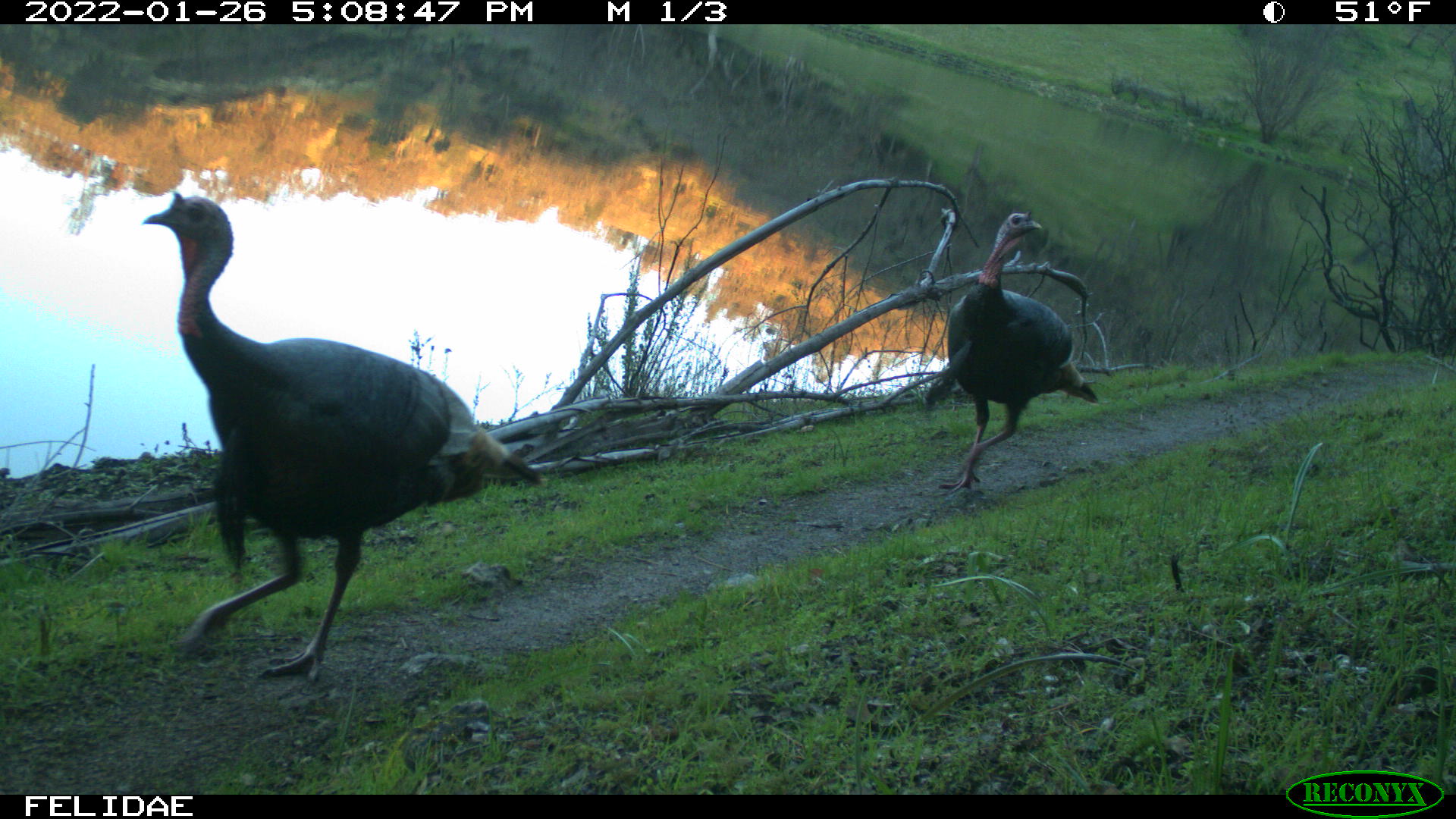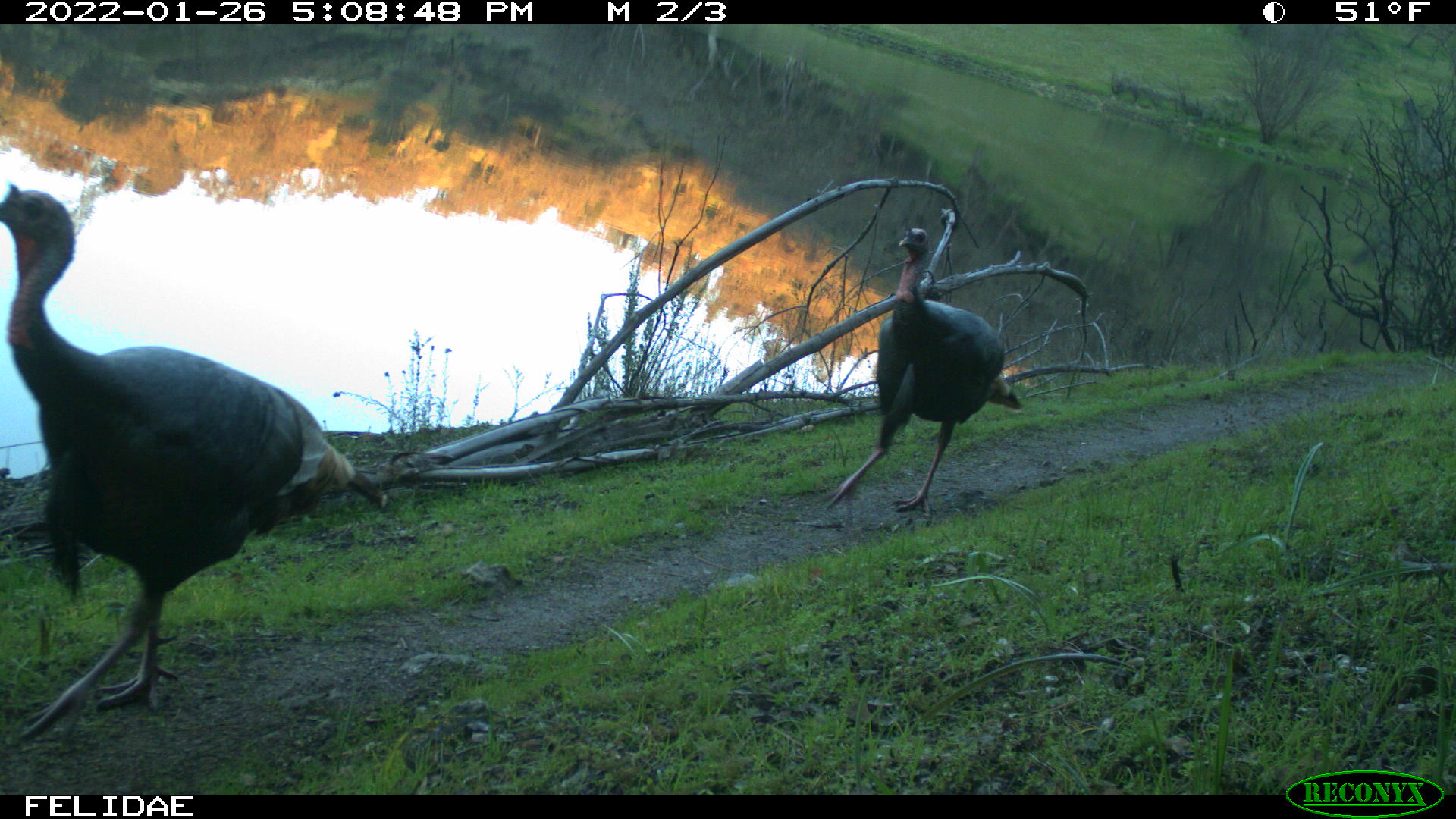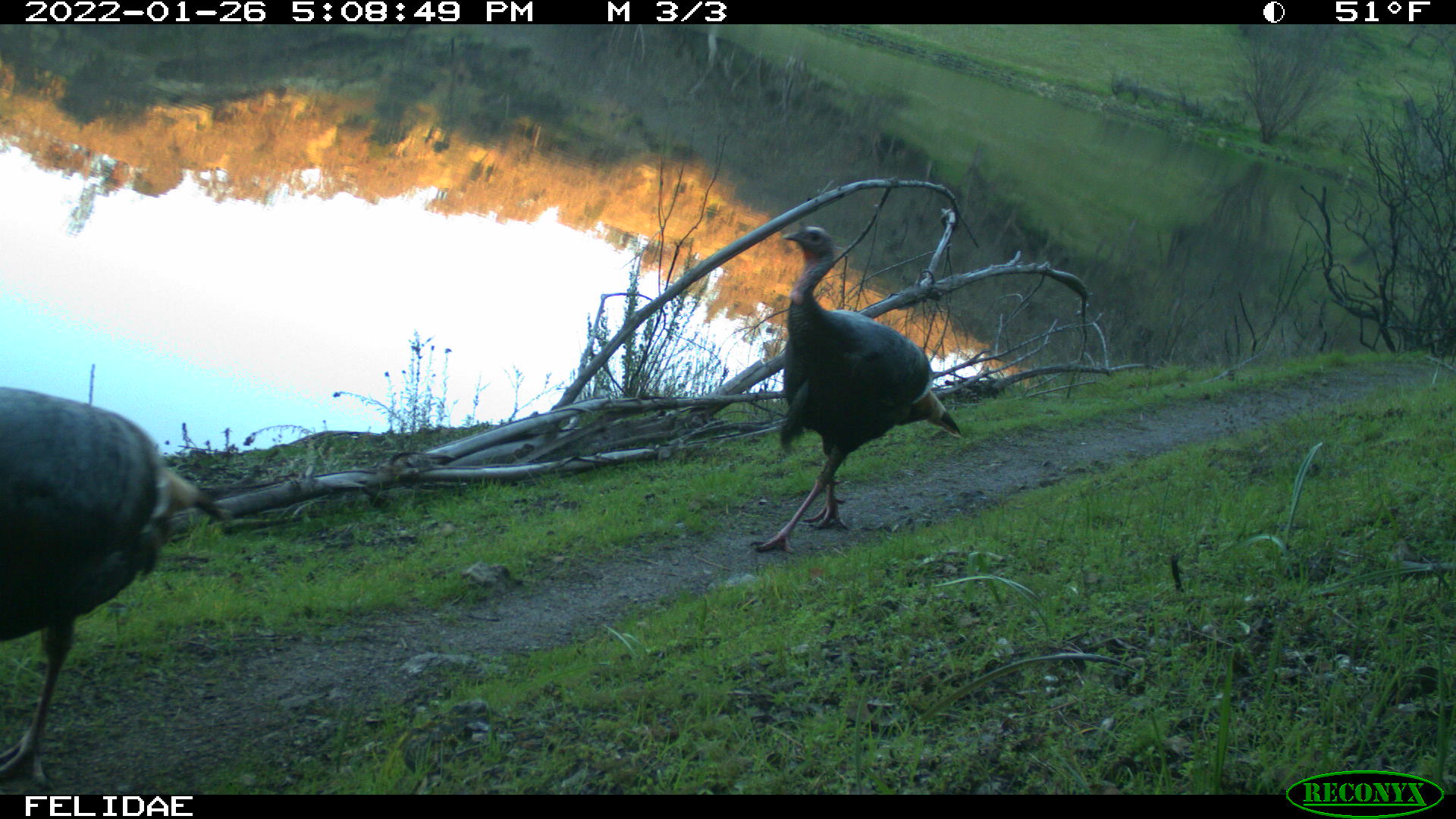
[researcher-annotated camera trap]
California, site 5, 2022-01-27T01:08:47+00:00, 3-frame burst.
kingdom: Animalia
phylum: Chordata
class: Aves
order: Galliformes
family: Phasianidae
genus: Meleagris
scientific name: Meleagris gallopavo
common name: turkey